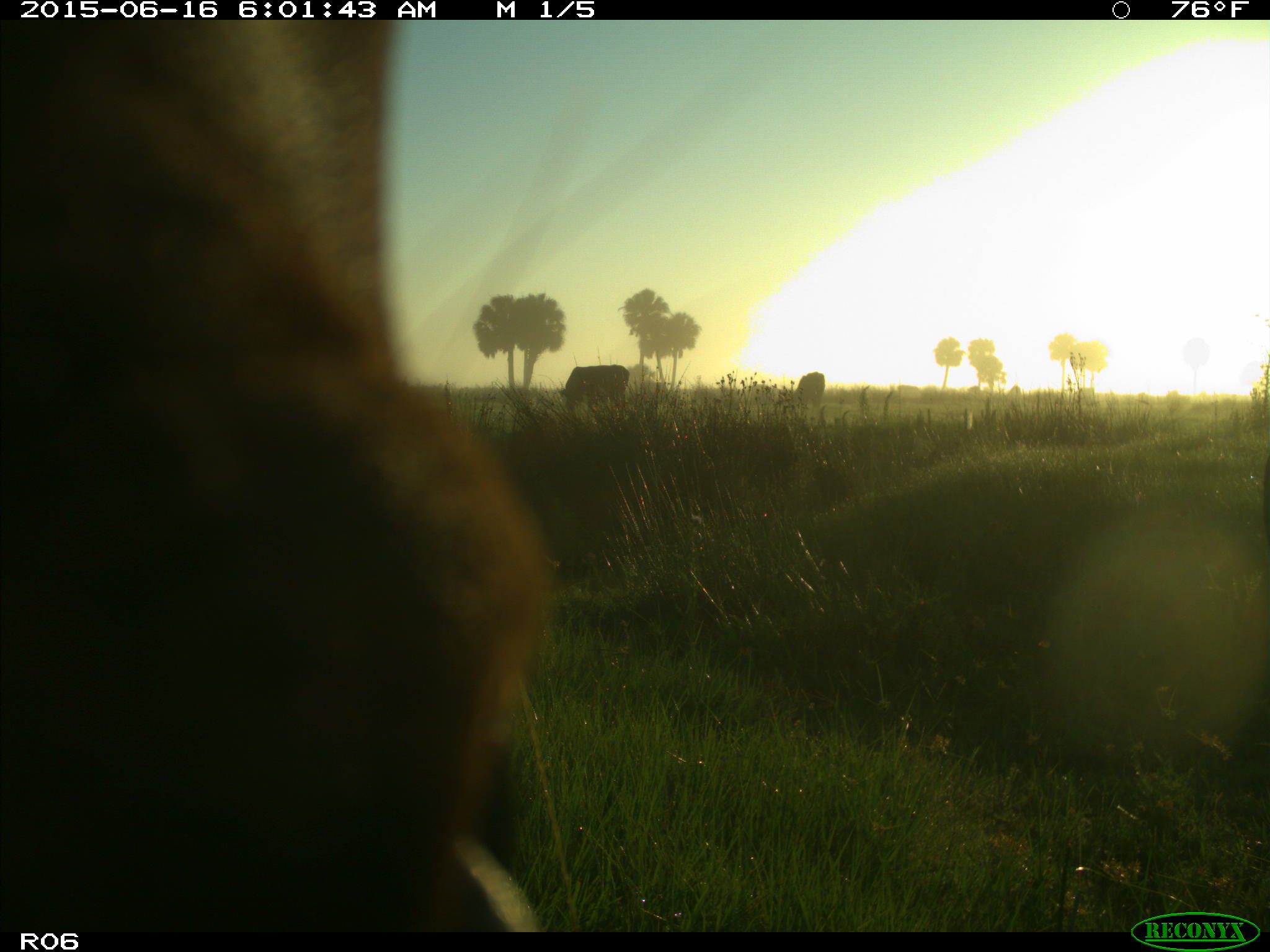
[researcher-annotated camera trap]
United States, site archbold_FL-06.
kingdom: Animalia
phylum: Chordata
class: Mammalia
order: Artiodactyla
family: Bovidae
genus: Bos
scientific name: Bos taurus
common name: domestic cow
Bos taurus (domestic cow).